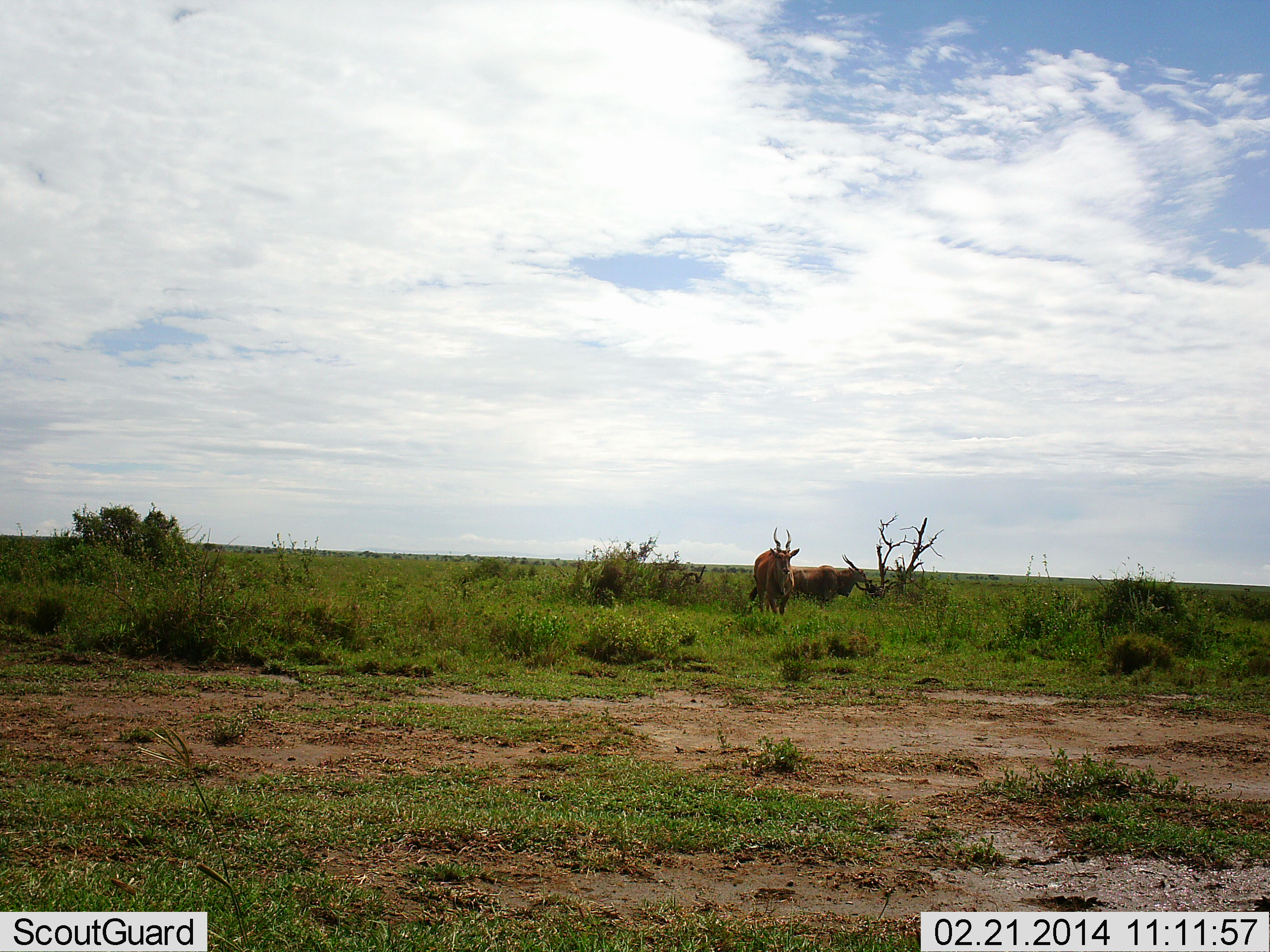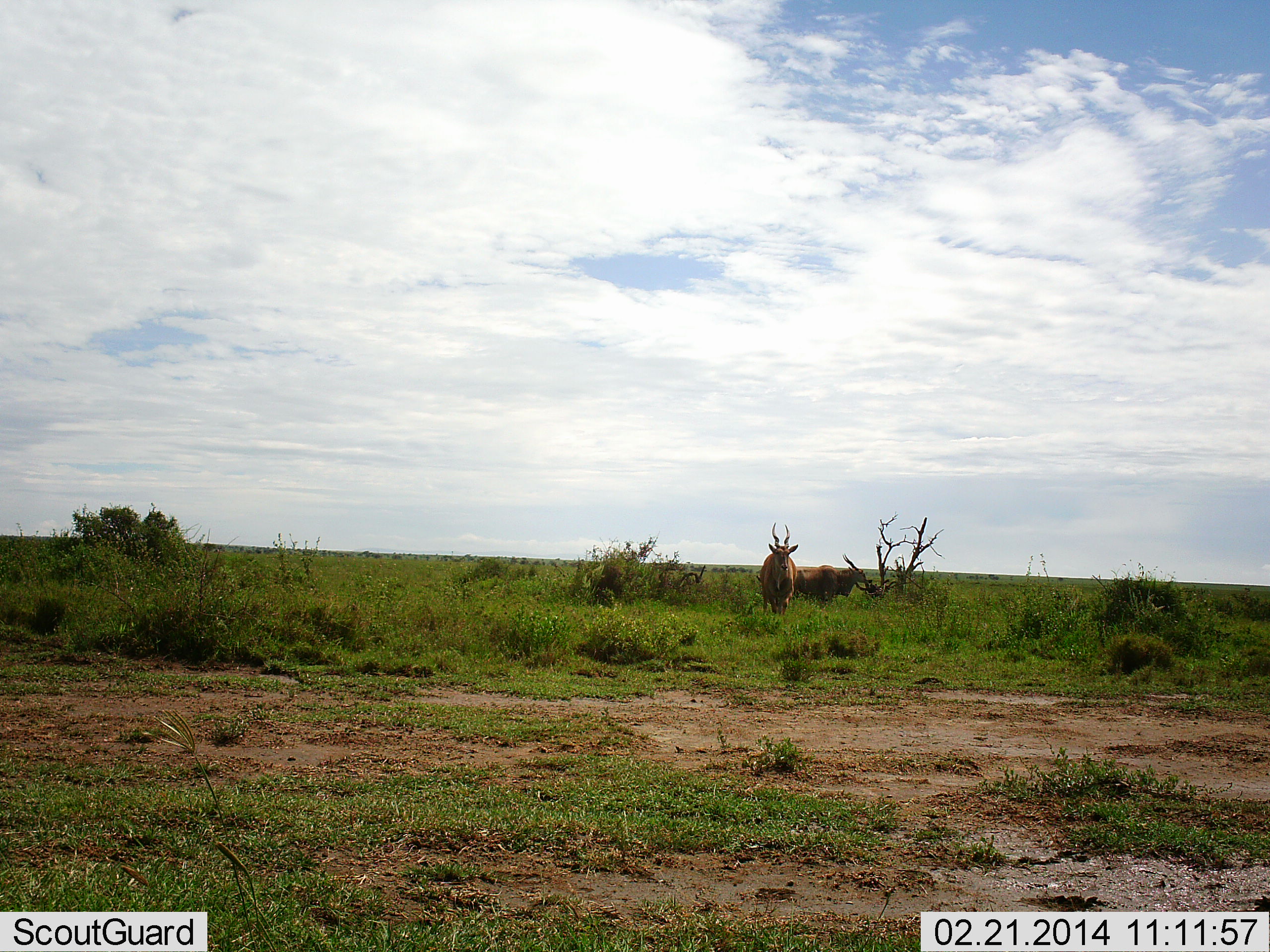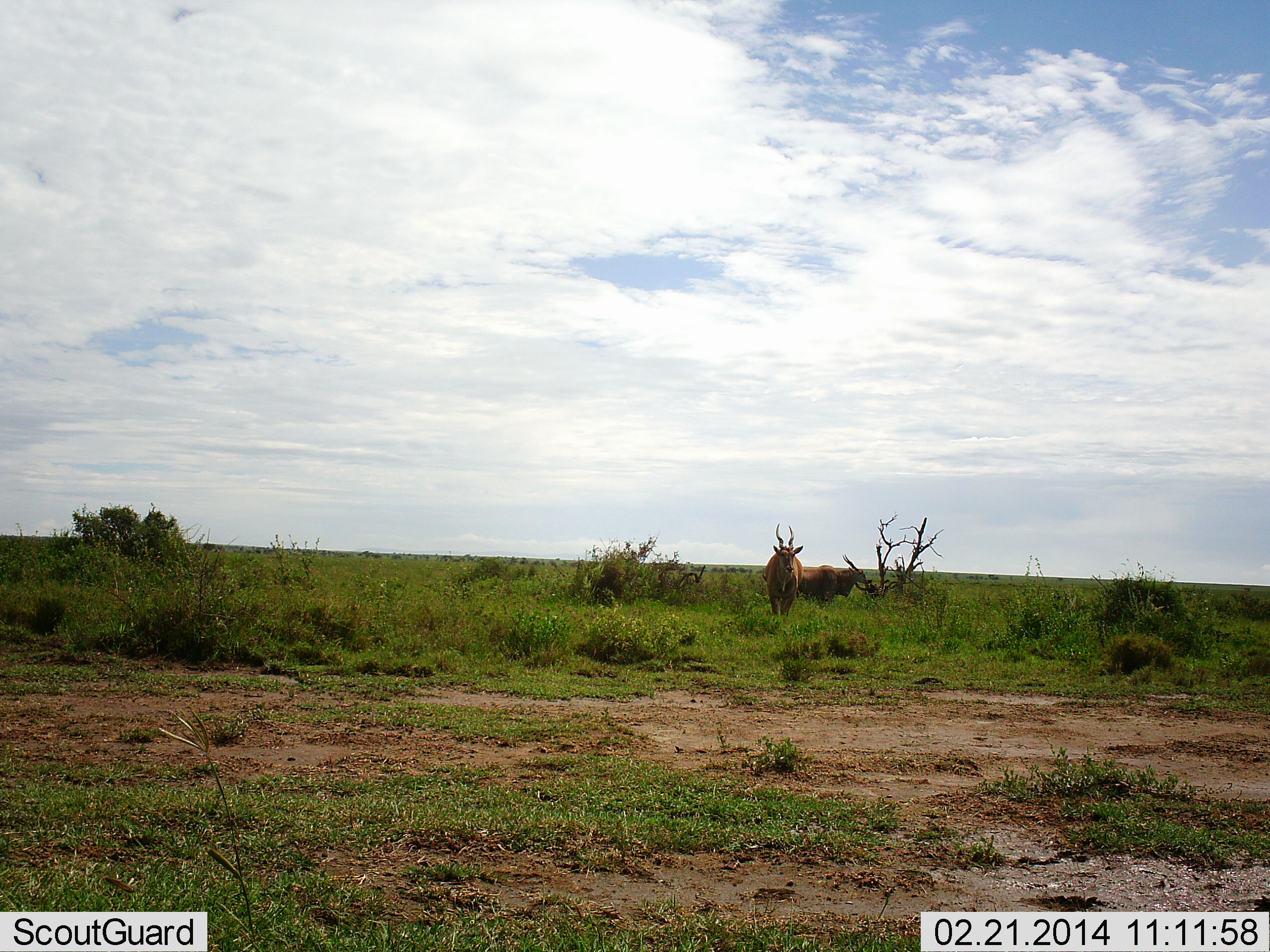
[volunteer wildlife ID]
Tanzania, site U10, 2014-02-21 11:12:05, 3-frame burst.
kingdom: Animalia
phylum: Chordata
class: Mammalia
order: Artiodactyla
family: Bovidae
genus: Tragelaphus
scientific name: Tragelaphus oryx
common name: eland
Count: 2.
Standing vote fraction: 70%.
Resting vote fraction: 10%.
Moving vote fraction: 50%.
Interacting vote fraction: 0%.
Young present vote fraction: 0%.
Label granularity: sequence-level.